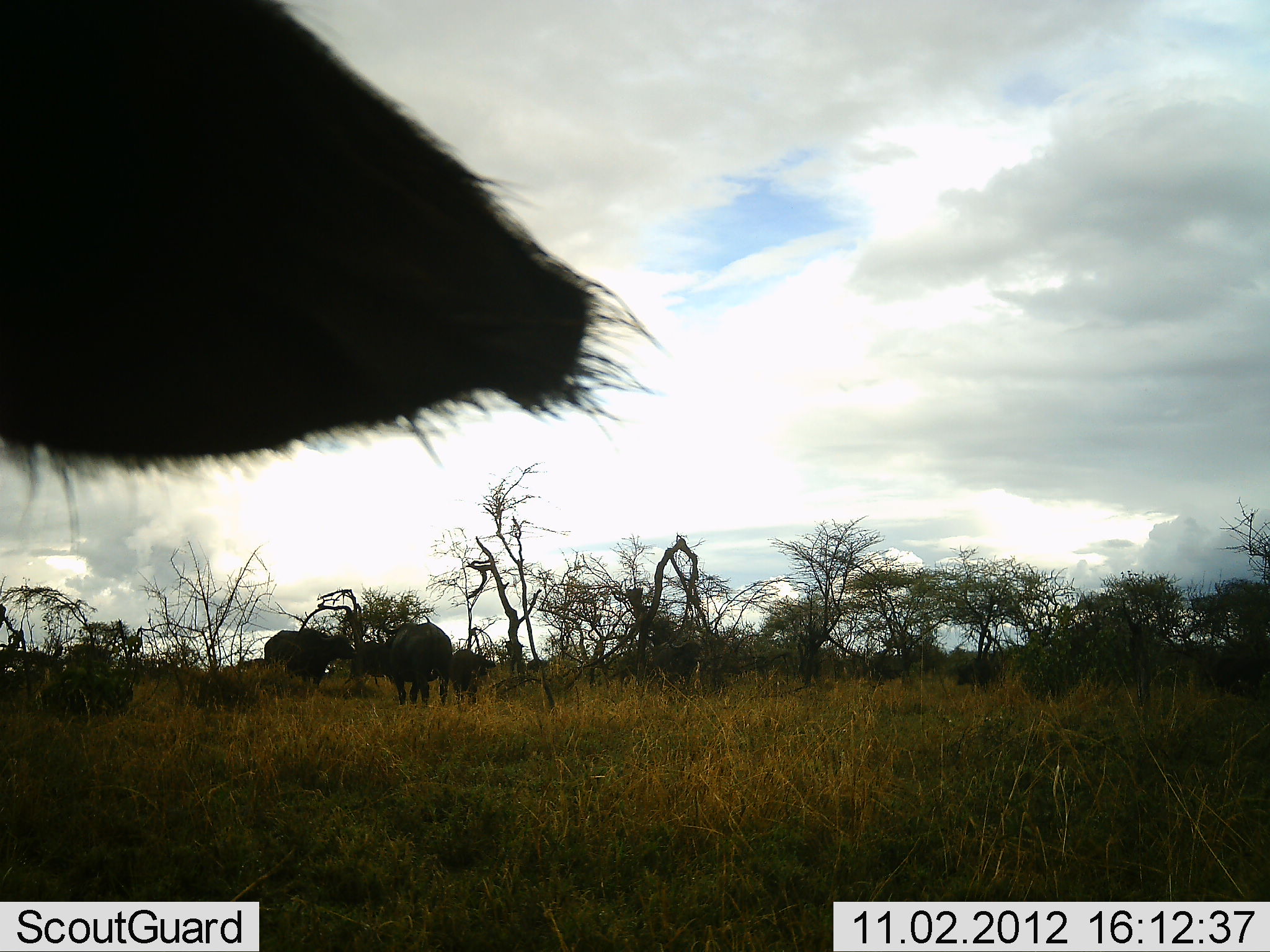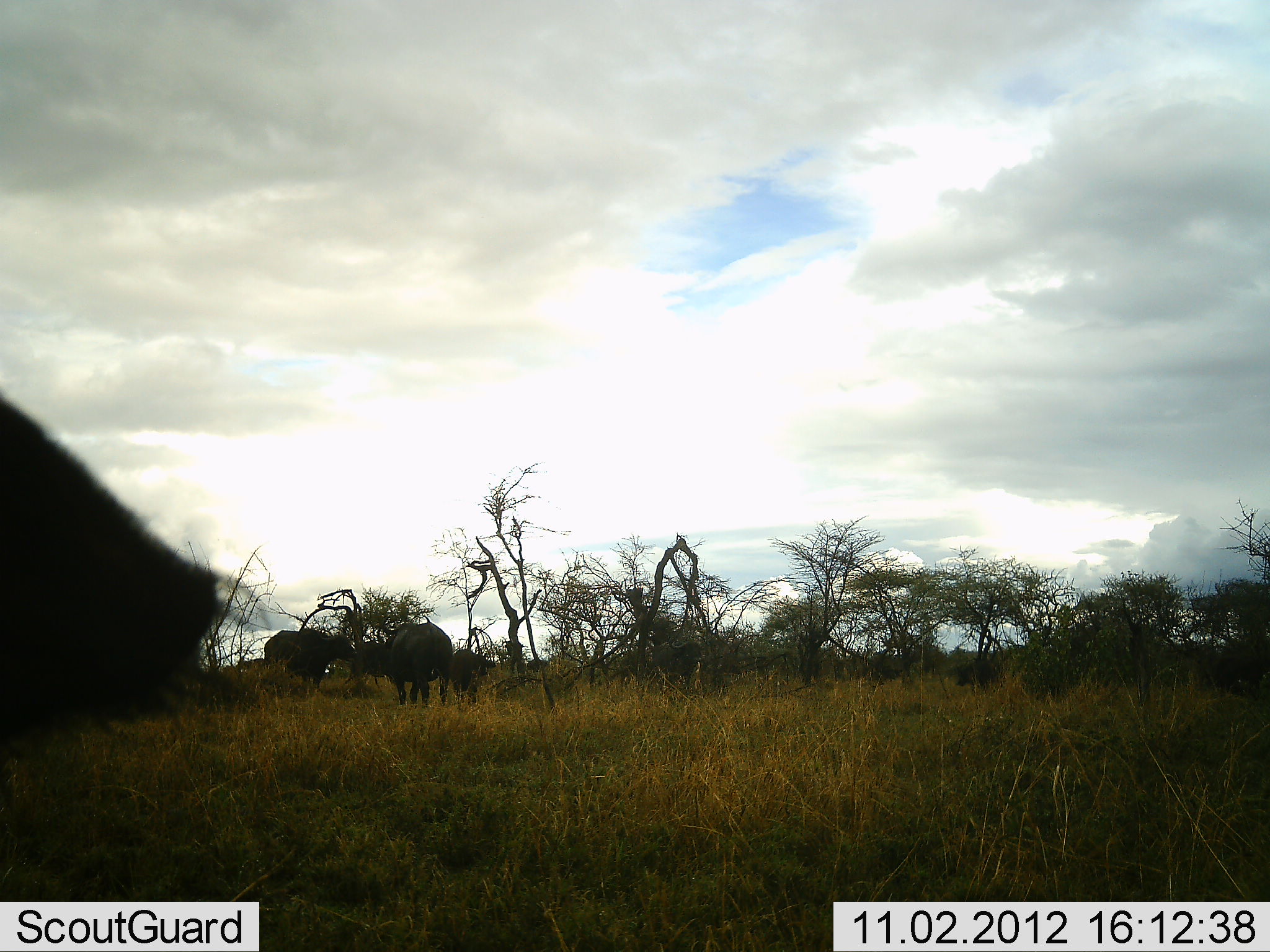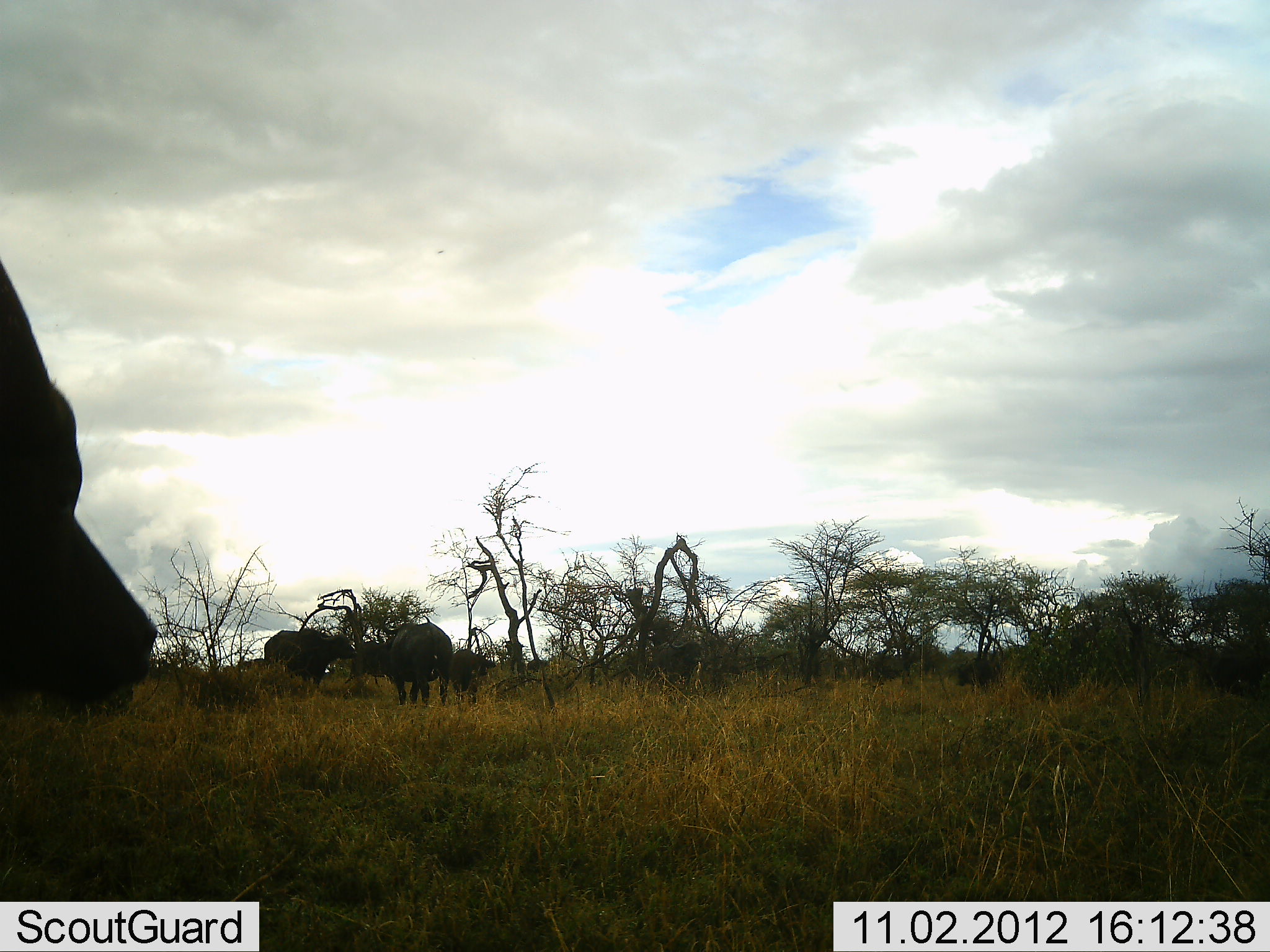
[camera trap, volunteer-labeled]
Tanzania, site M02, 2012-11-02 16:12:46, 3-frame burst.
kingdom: Animalia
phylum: Chordata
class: Mammalia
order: Artiodactyla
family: Bovidae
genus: Syncerus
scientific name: Syncerus caffer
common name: cape buffalo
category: buffalo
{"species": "buffalo (cape buffalo) (Syncerus caffer)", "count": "4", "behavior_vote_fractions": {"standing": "90%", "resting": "0%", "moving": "10%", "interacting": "0%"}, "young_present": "0%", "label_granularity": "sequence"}